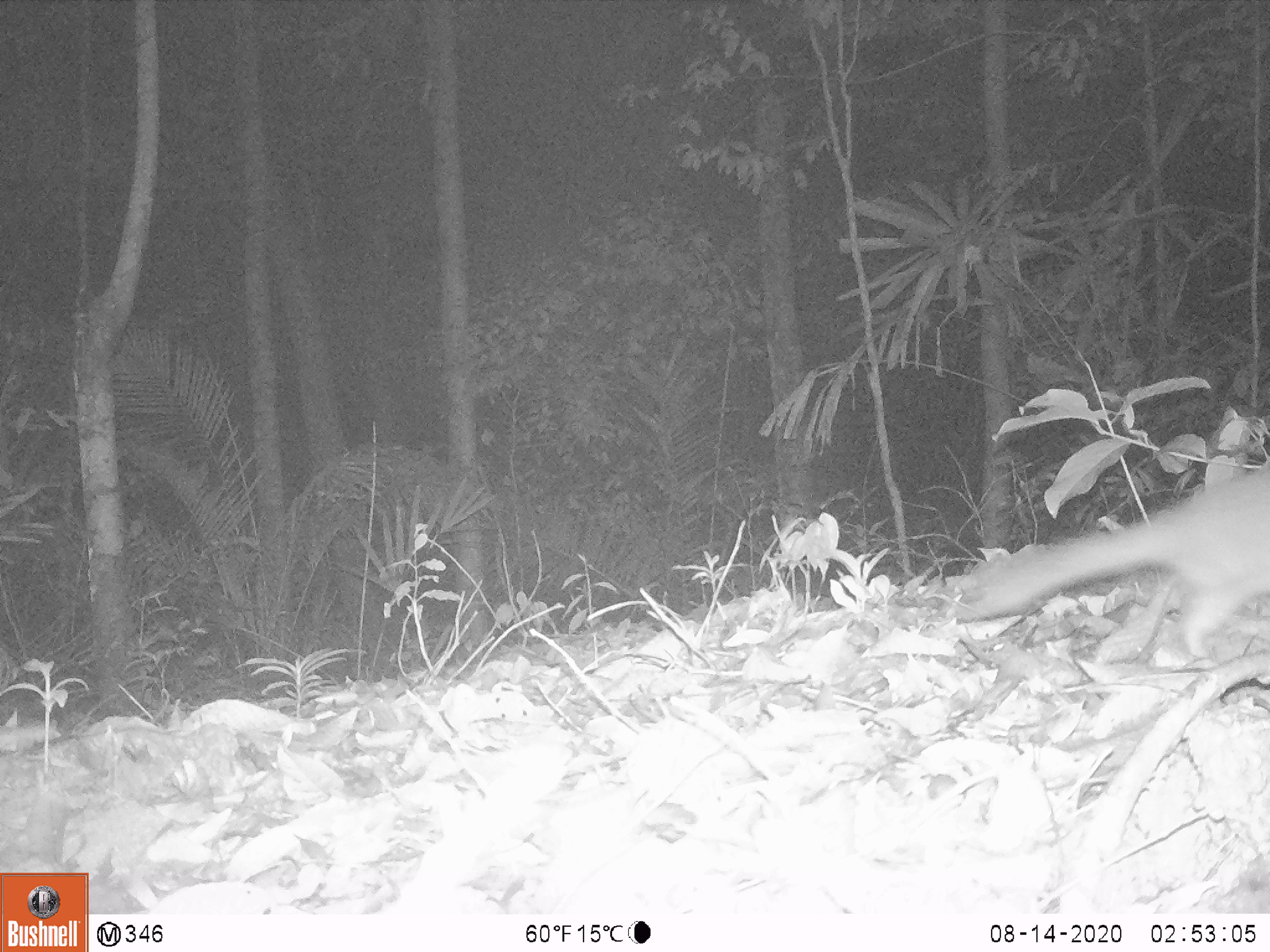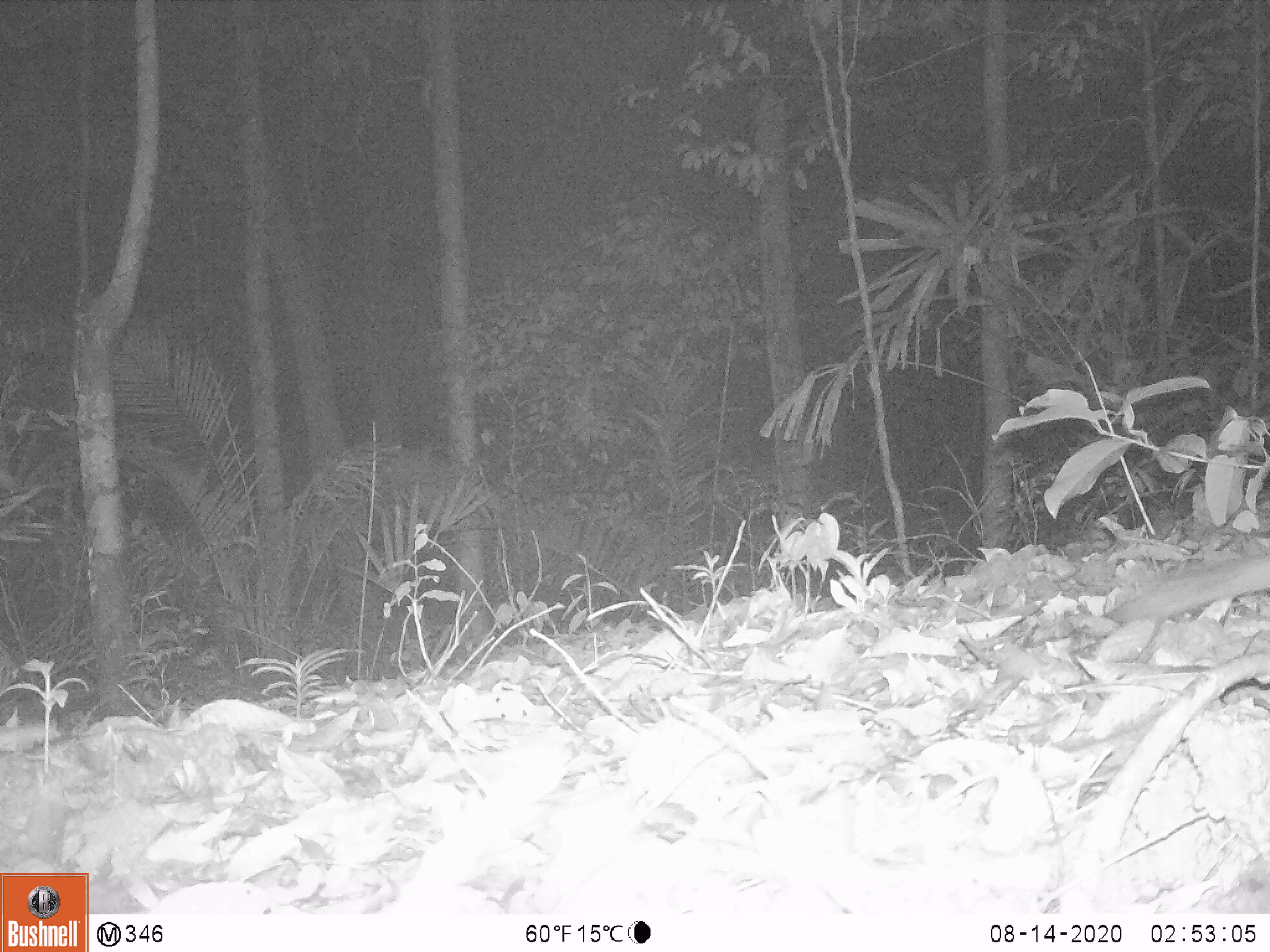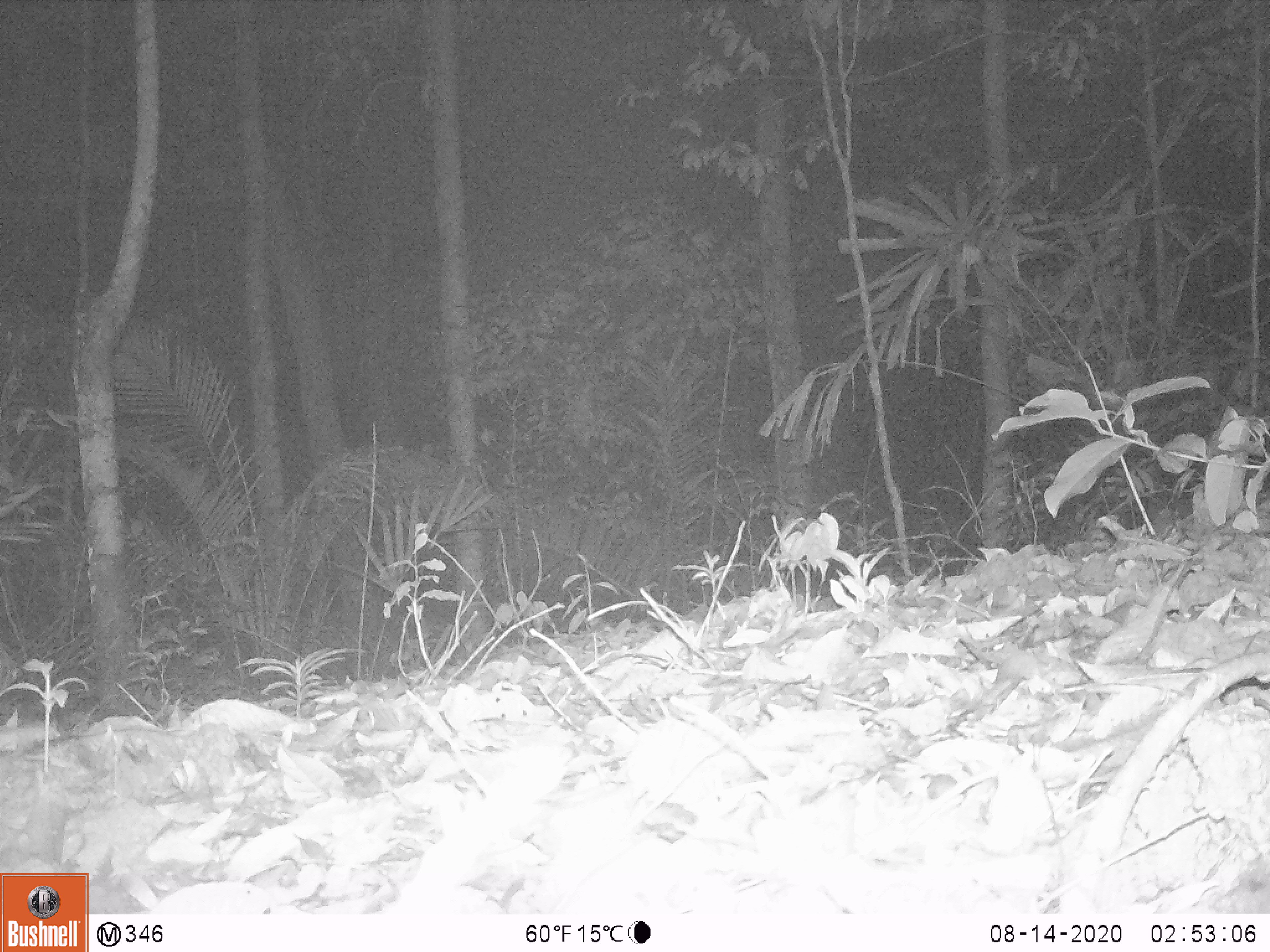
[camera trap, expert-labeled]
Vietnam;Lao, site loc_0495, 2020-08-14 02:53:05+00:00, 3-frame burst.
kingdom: Animalia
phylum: Chordata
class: Mammalia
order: Carnivora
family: Mustelidae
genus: Melogale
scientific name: Melogale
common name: ferret badger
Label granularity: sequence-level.